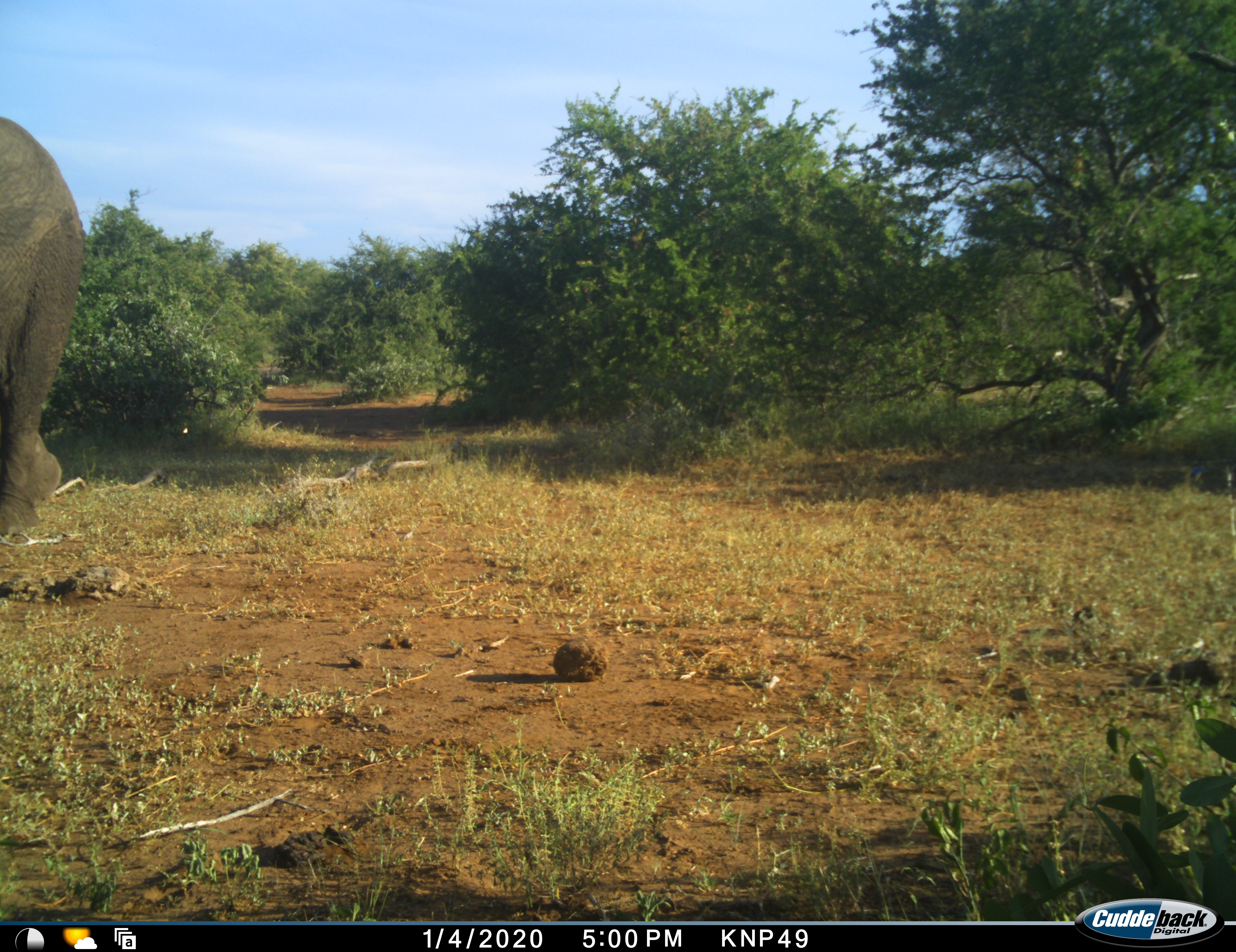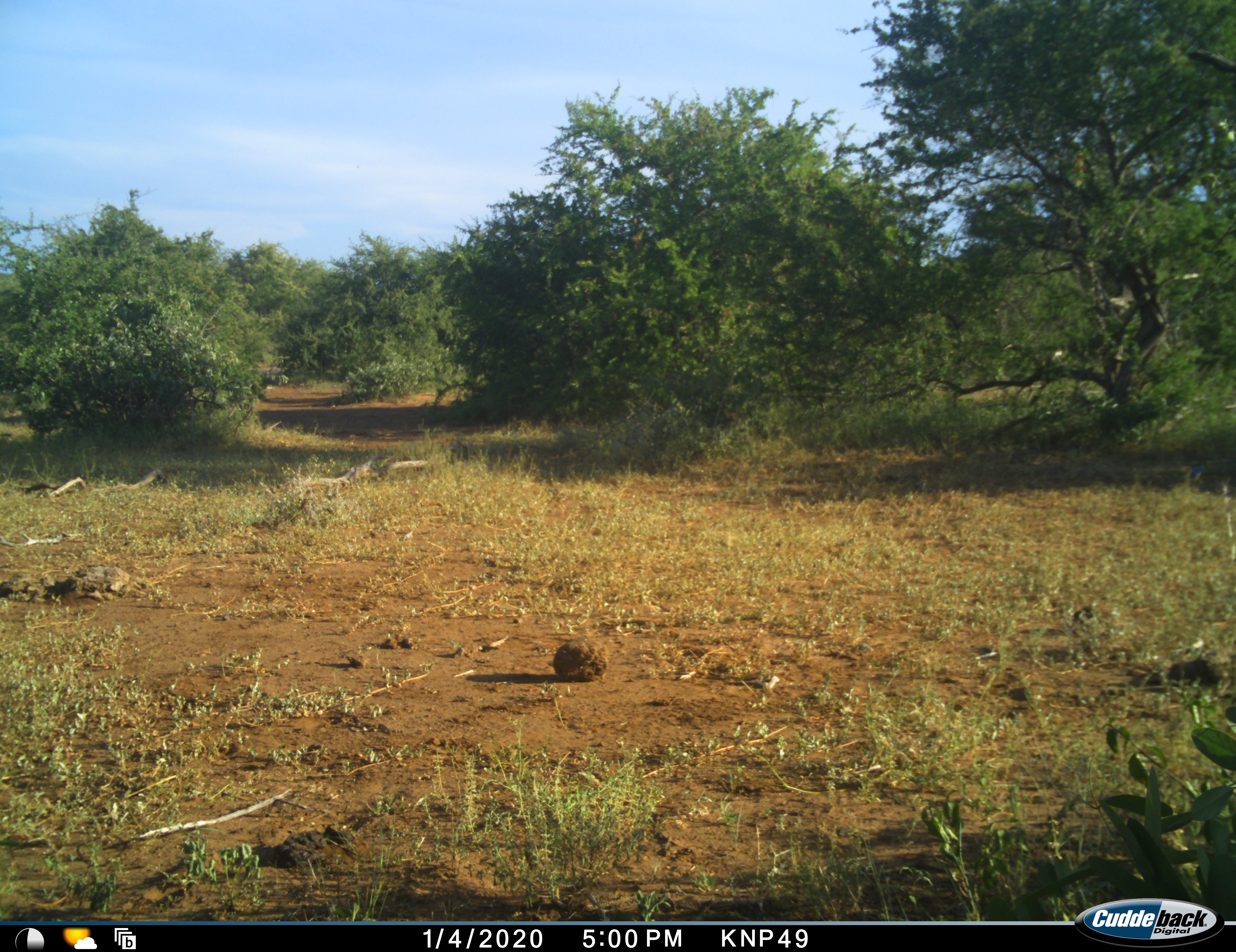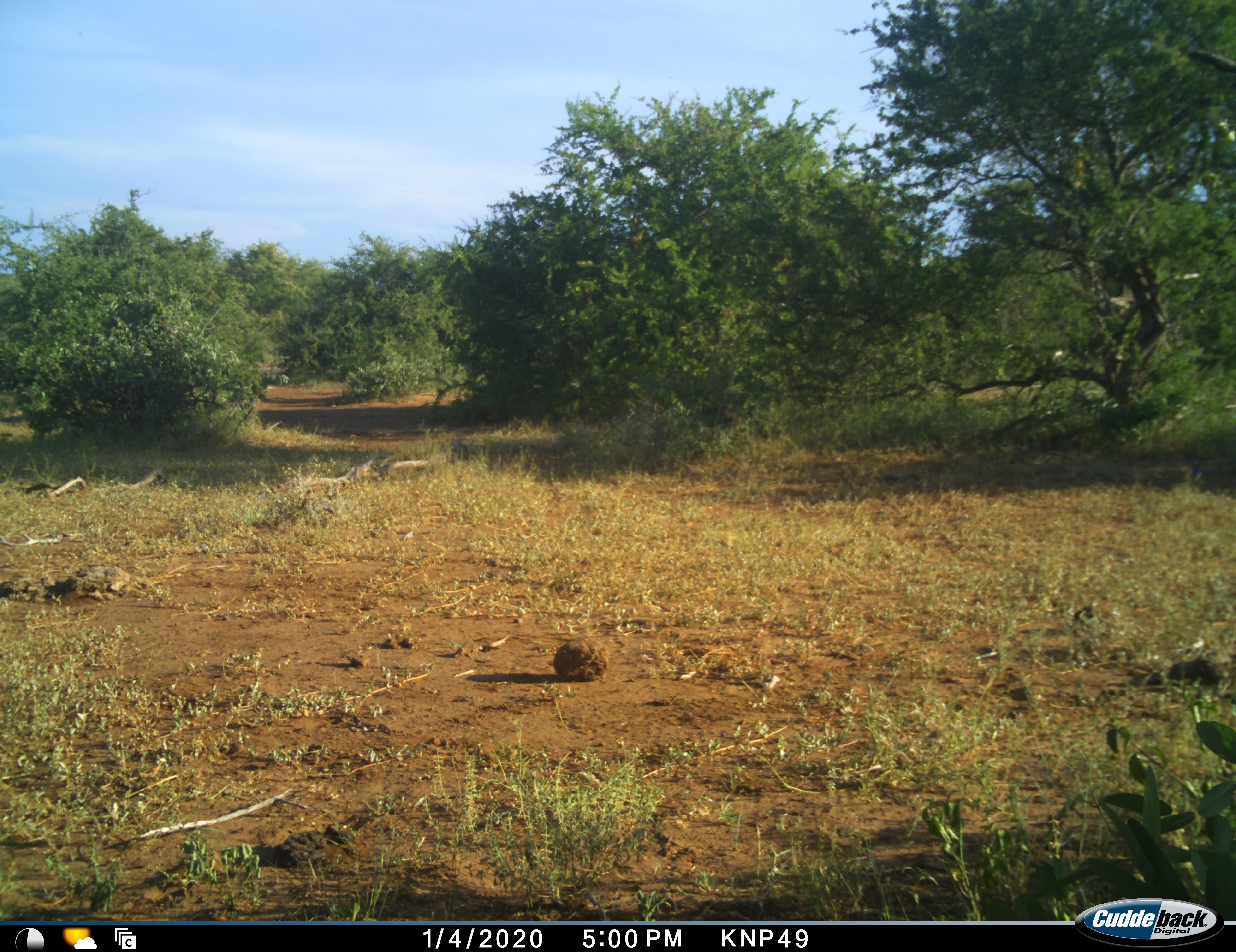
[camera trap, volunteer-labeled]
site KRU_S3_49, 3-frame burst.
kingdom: Animalia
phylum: Chordata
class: Mammalia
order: Proboscidea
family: Elephantidae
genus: Loxodonta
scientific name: Loxodonta africana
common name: african bush elephant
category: elephant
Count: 1.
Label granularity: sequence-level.